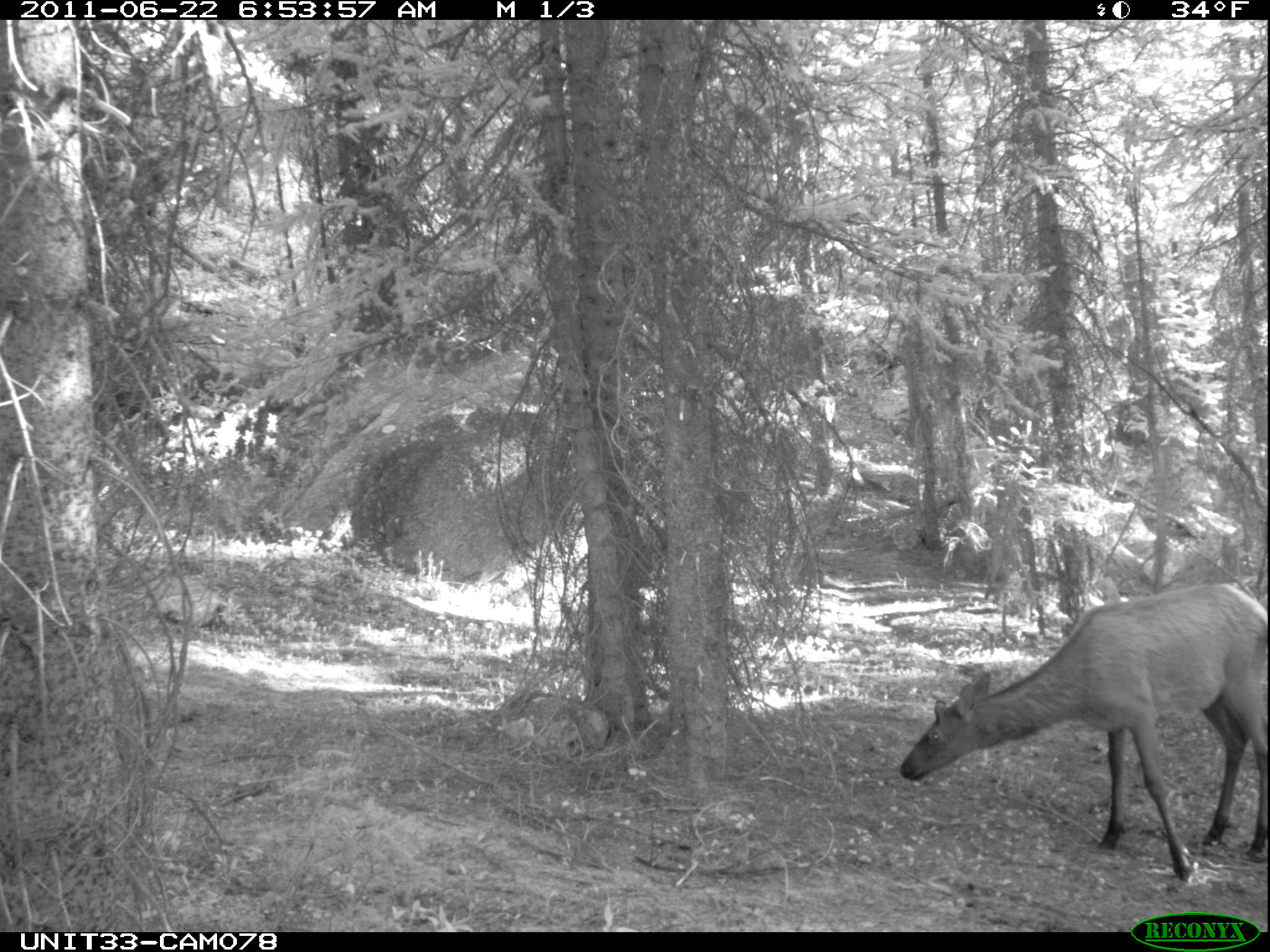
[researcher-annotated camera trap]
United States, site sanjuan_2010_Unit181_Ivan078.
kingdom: Animalia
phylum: Chordata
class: Mammalia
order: Artiodactyla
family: Cervidae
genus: Cervus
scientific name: Cervus elaphus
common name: red deer